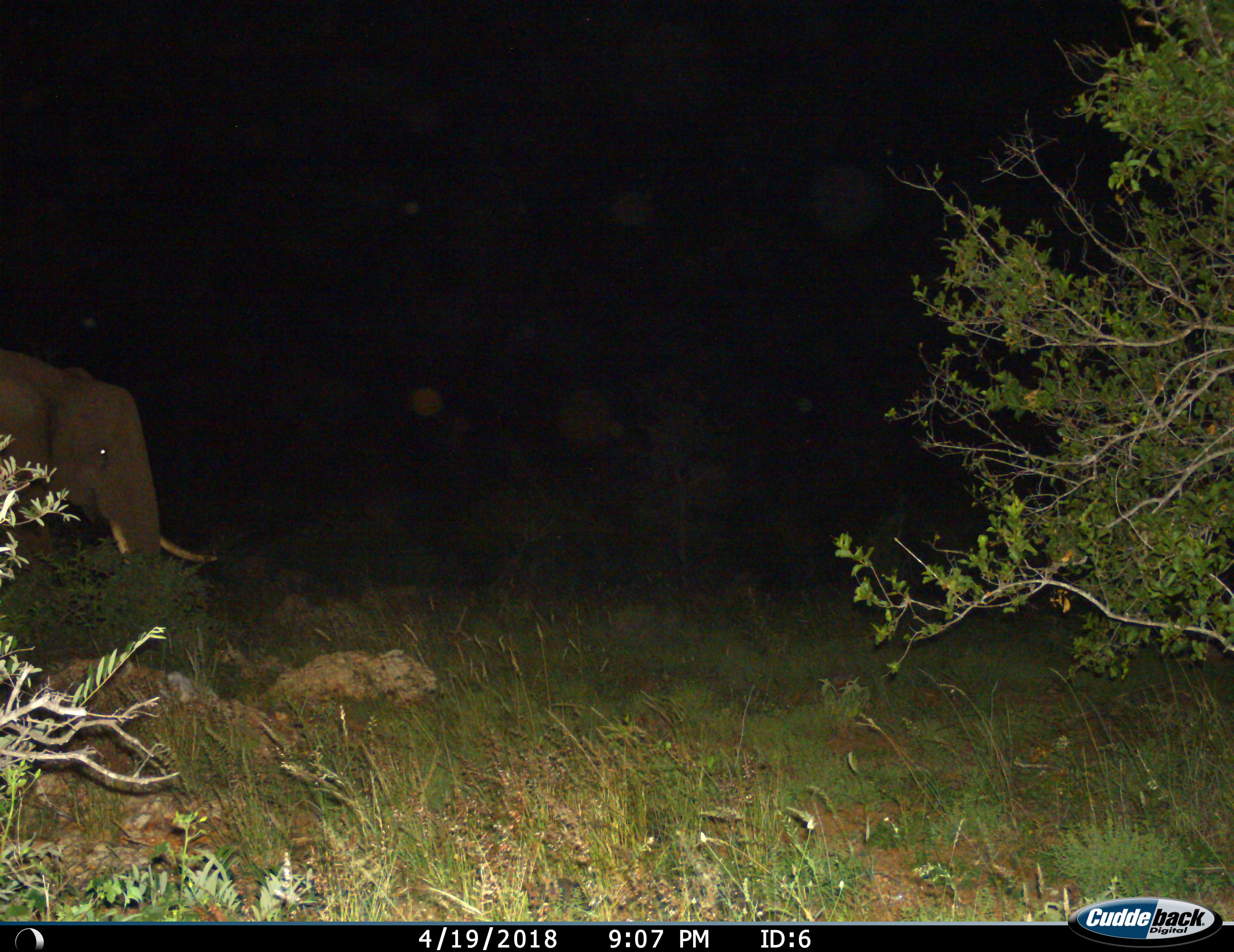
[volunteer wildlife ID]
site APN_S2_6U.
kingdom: Animalia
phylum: Chordata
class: Mammalia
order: Proboscidea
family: Elephantidae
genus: Loxodonta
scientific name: Loxodonta africana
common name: african bush elephant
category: elephant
Elephant (african bush elephant) (Loxodonta africana), count 1. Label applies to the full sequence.